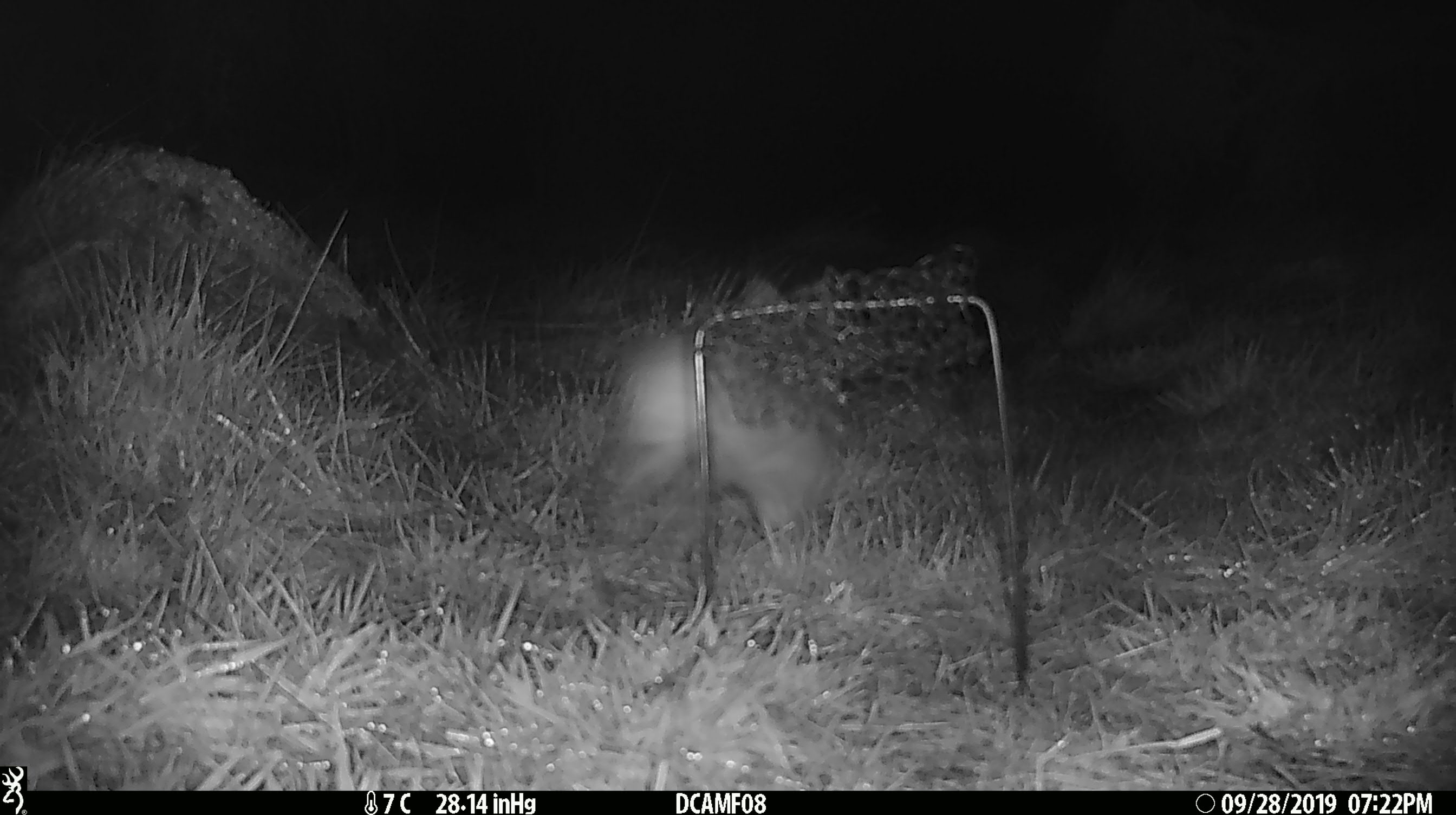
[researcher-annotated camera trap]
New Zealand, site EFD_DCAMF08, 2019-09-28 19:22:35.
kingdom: Animalia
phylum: Chordata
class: Mammalia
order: Lagomorpha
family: Leporidae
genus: Oryctolagus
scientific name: Oryctolagus cuniculus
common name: european rabbit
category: rabbit